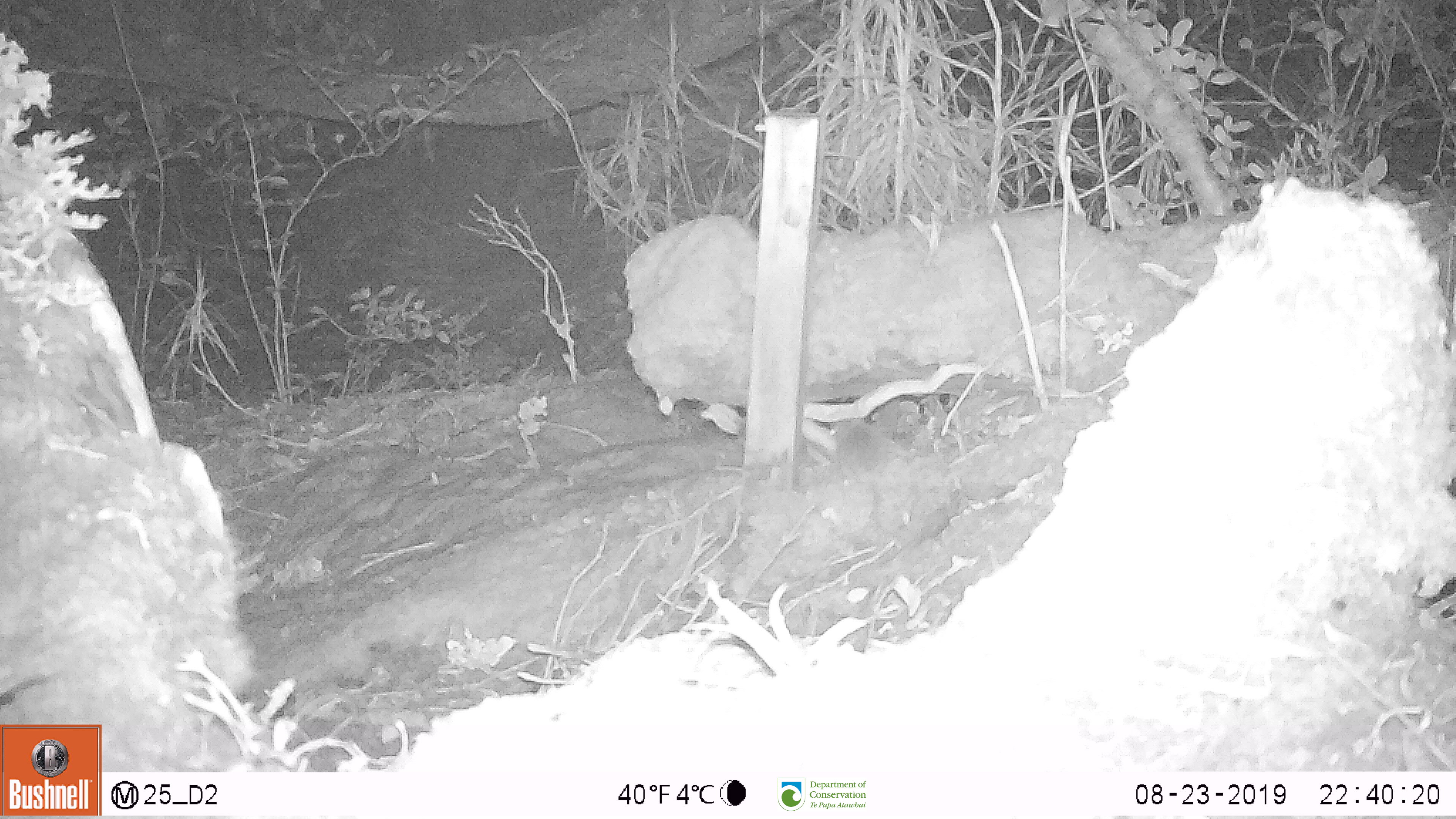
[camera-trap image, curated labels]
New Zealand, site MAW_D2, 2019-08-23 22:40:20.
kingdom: Animalia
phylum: Chordata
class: Mammalia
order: Rodentia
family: Muridae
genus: Mus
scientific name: Mus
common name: mouse